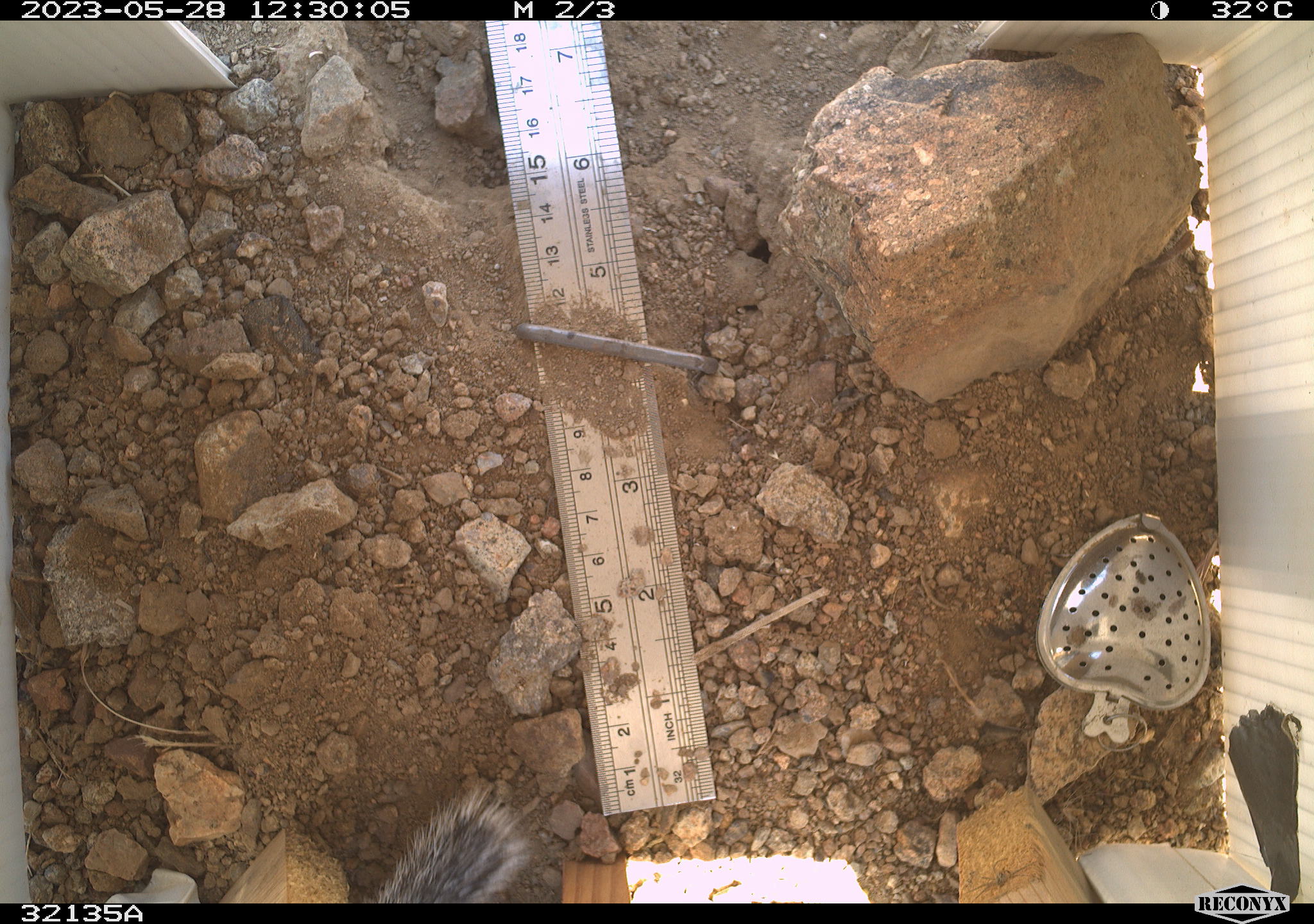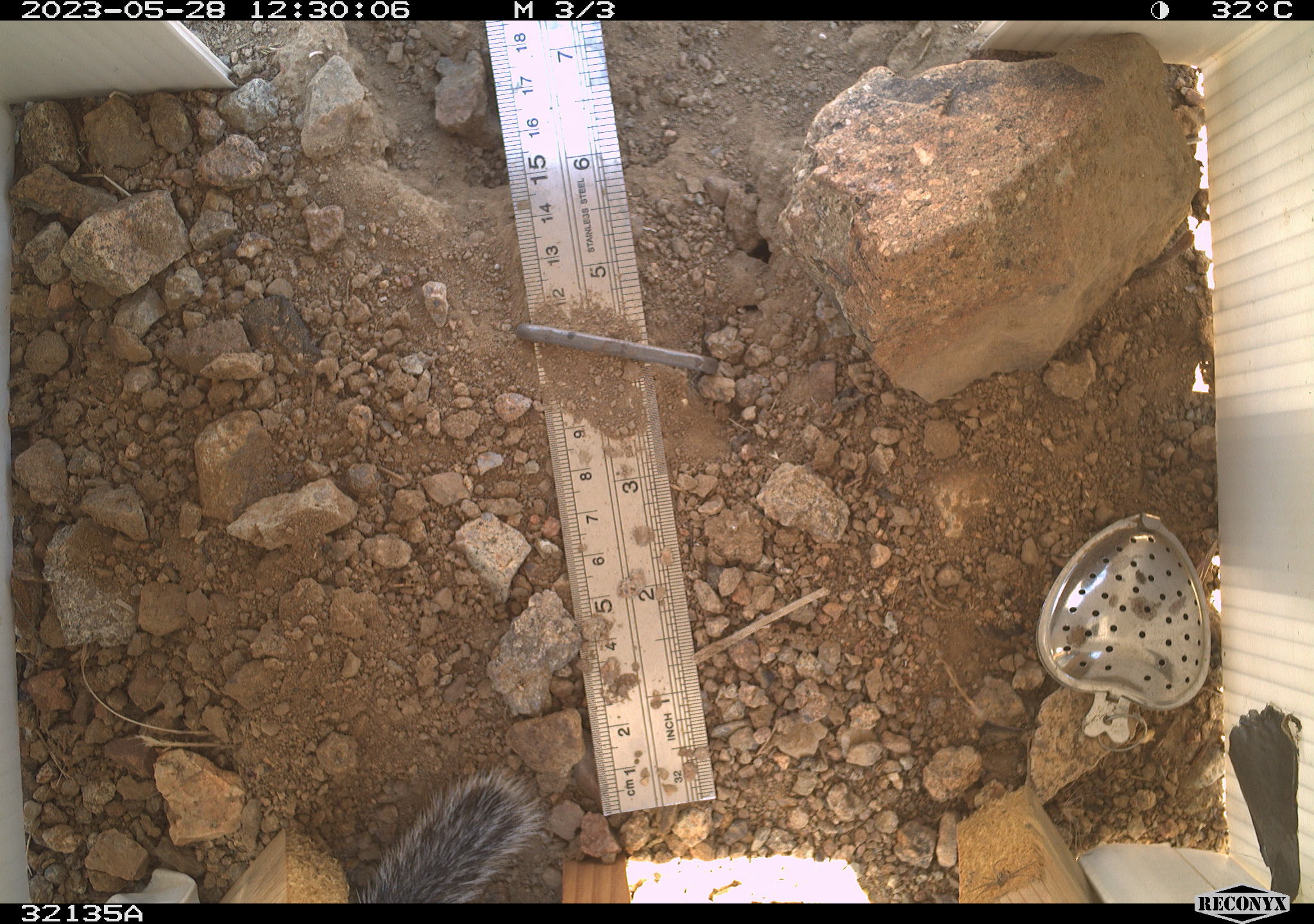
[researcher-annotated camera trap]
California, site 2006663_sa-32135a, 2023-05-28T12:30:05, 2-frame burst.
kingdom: Animalia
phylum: Chordata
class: Mammalia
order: Rodentia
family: Sciuridae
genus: Ammospermophilus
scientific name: Ammospermophilus leucurus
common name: white-tailed antelope squirrel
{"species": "white-tailed antelope squirrel (Ammospermophilus leucurus)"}